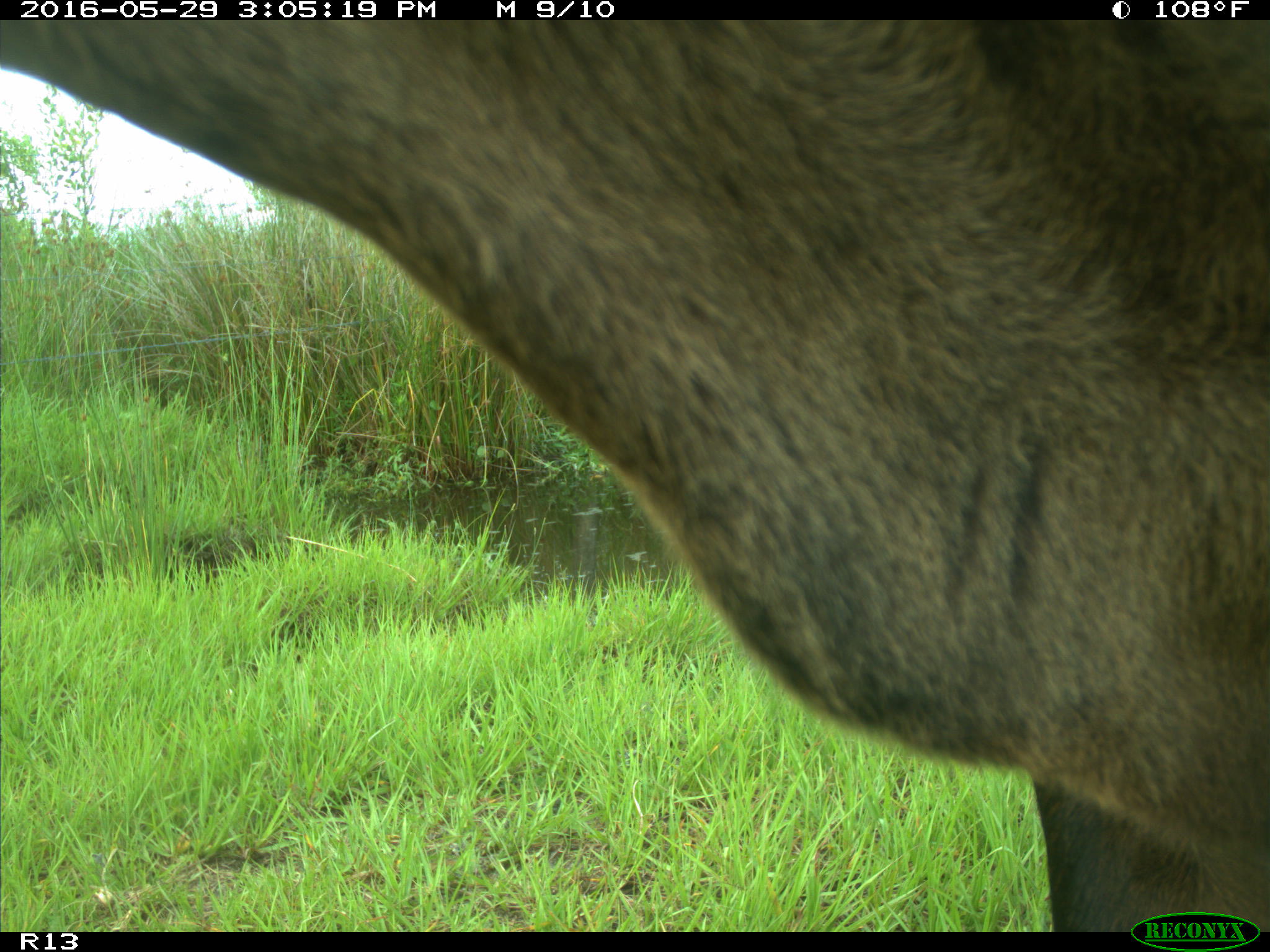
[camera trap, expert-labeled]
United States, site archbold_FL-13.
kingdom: Animalia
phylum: Chordata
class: Mammalia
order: Artiodactyla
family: Bovidae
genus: Bos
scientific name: Bos taurus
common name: domestic cow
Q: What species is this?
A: Bos taurus (domestic cow).